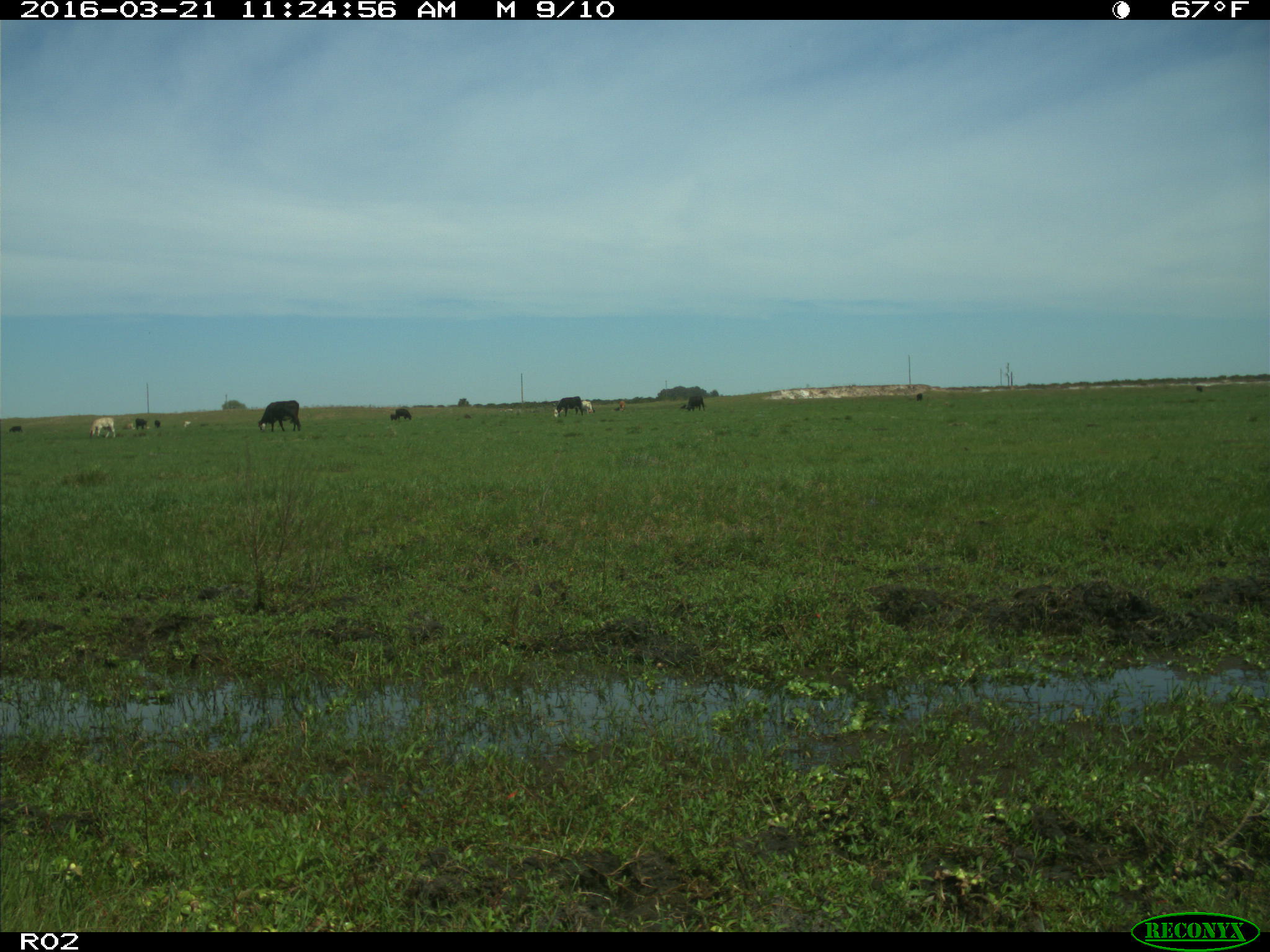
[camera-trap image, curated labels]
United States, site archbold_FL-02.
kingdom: Animalia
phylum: Chordata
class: Mammalia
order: Artiodactyla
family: Bovidae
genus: Bos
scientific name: Bos taurus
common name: domestic cow